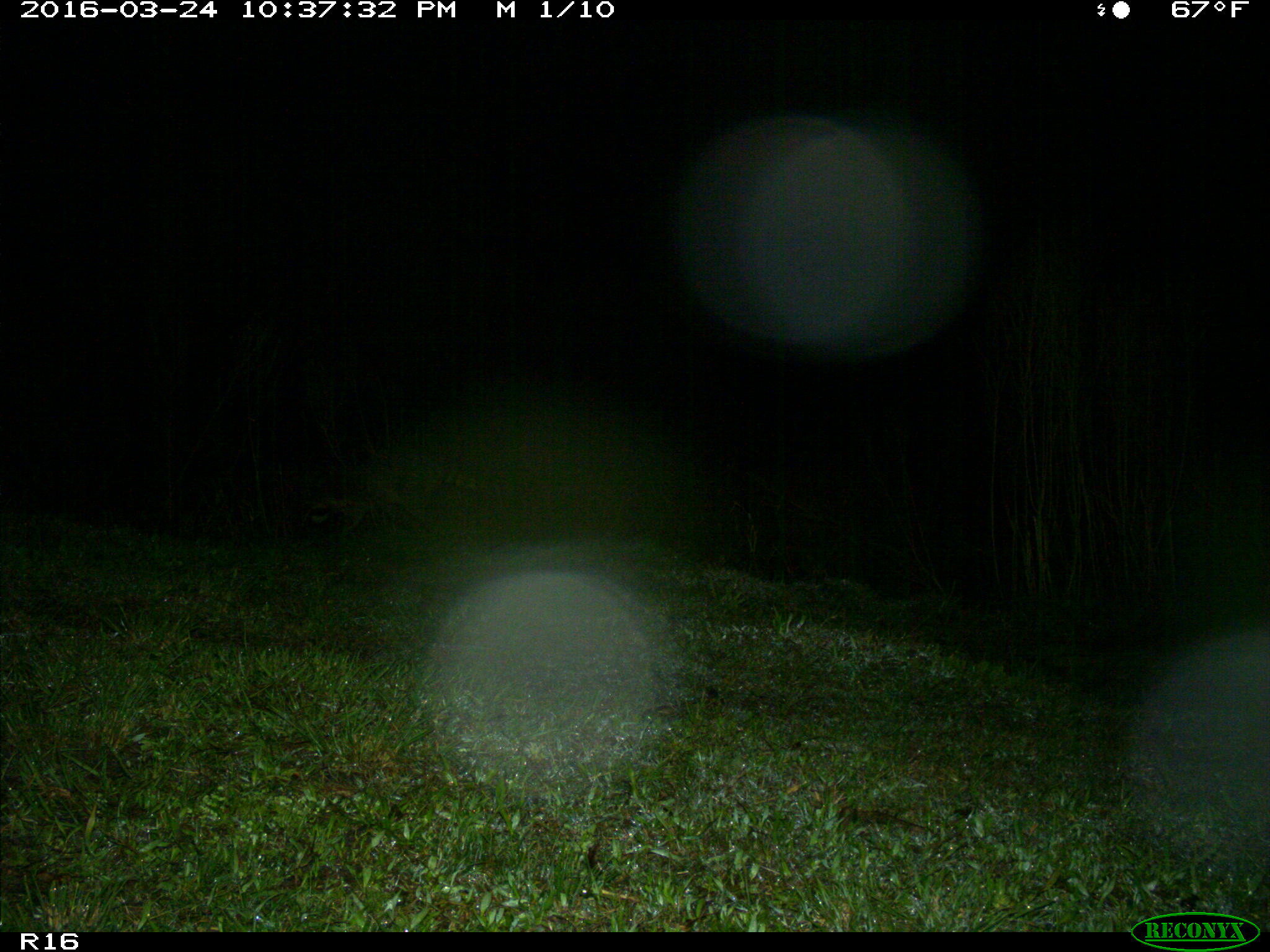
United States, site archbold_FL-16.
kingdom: Animalia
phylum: Chordata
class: Mammalia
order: Carnivora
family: Procyonidae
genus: Procyon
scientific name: Procyon lotor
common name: common raccoon